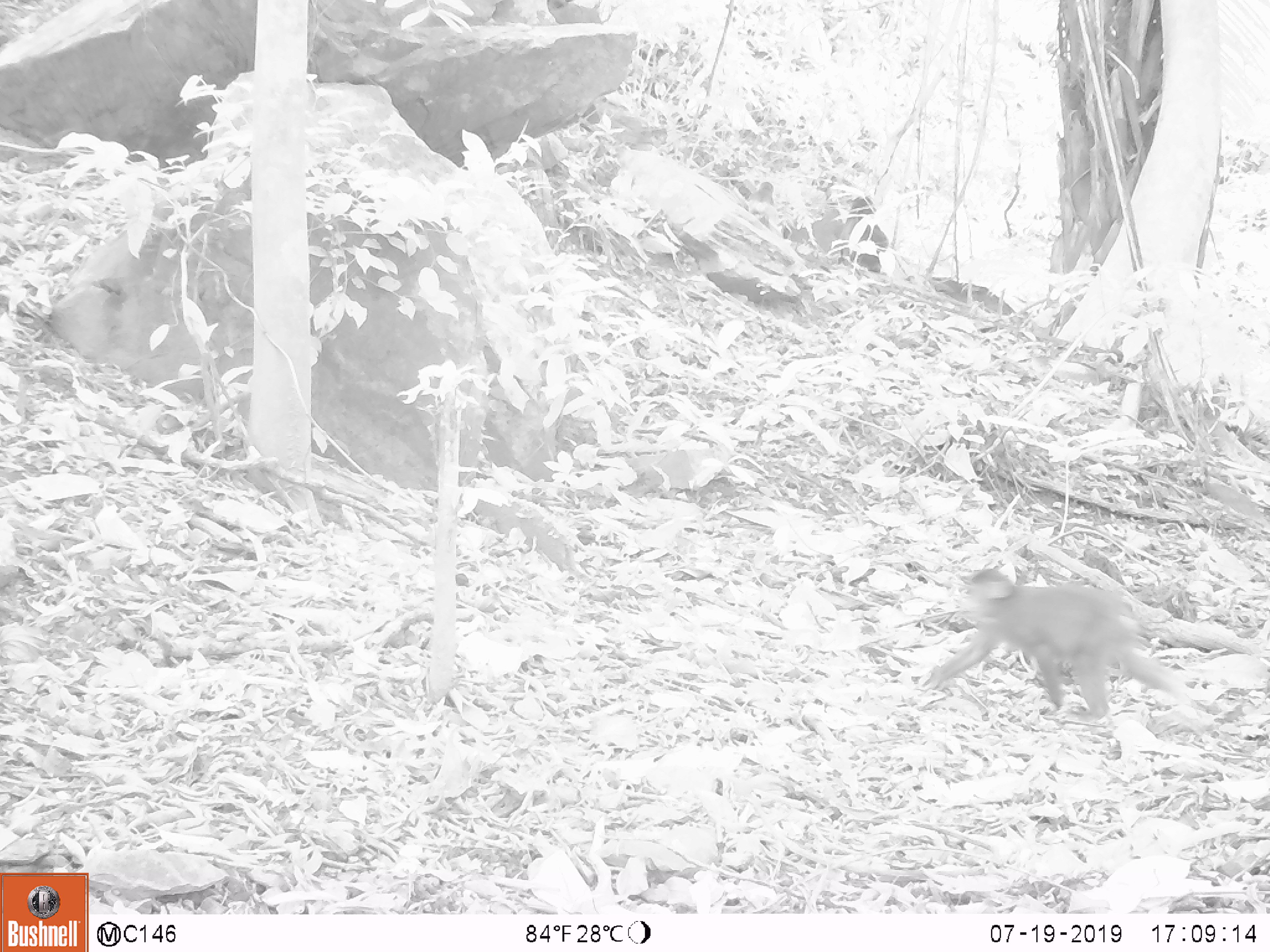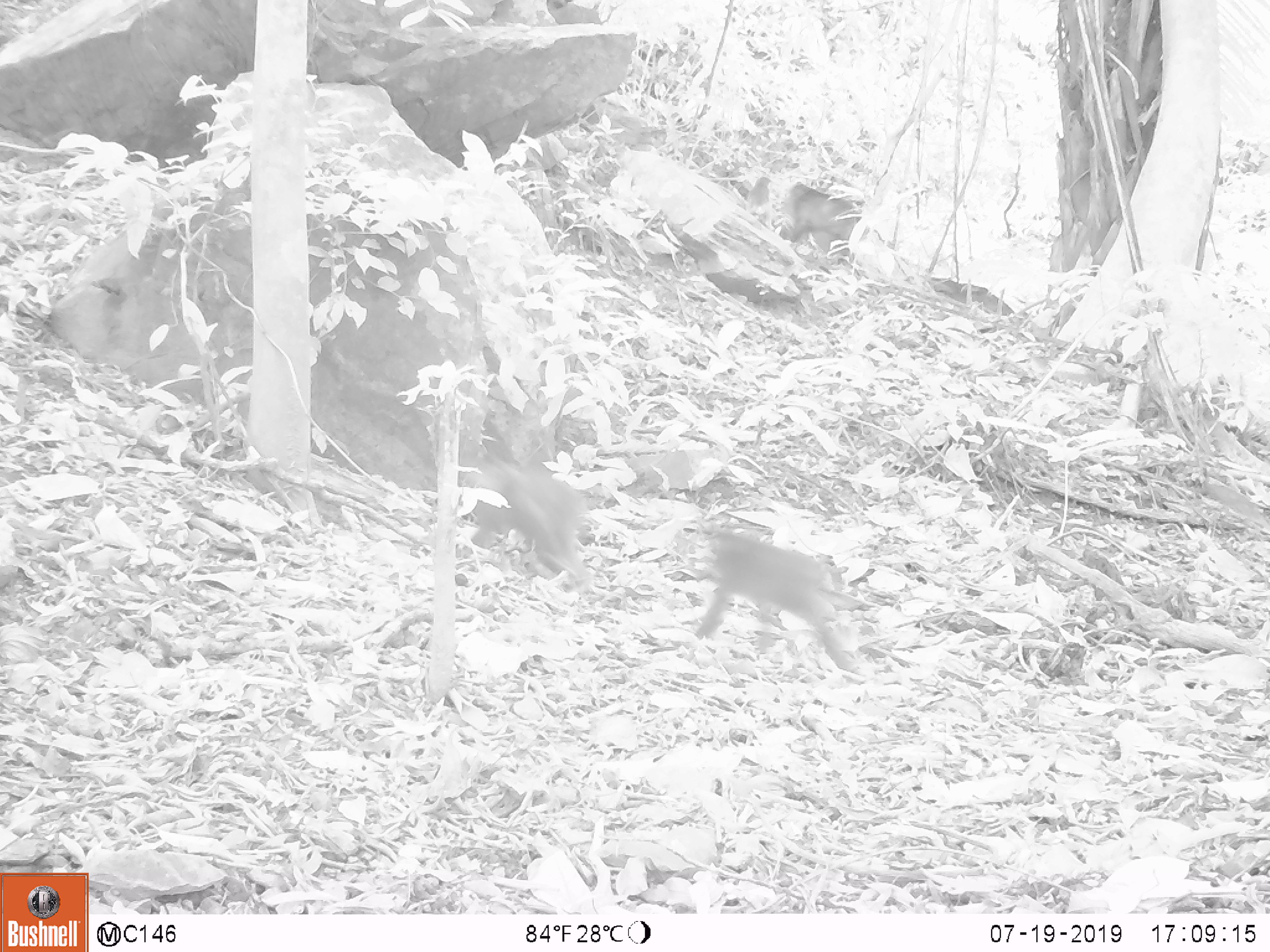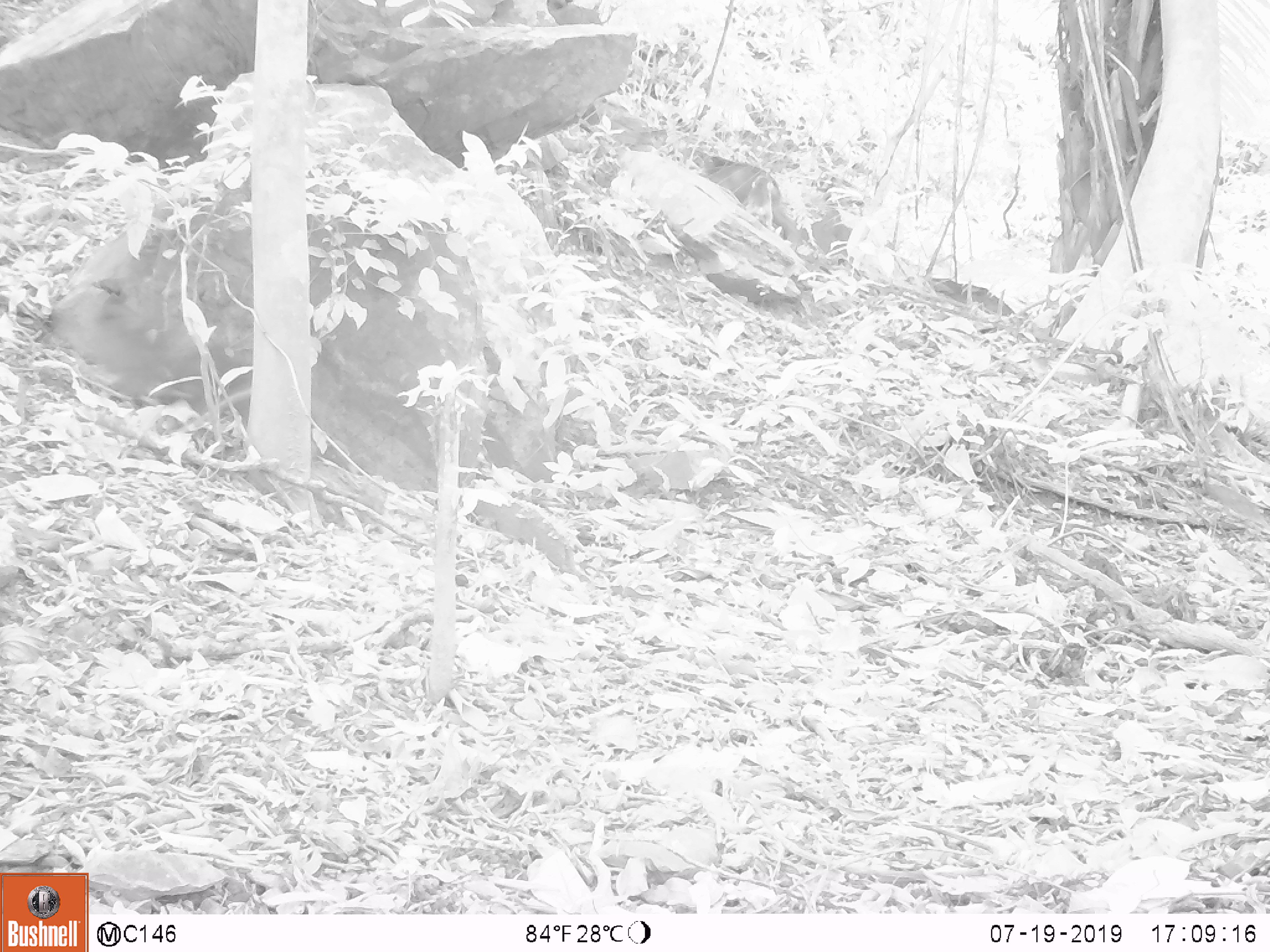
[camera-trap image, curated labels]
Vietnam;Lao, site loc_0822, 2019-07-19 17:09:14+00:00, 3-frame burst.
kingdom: Animalia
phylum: Chordata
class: Mammalia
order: Primates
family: Cercopithecidae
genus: Macaca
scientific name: Macaca arctoides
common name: stump-tailed macaque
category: stump tailed macaque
Stump tailed macaque (stump-tailed macaque) (Macaca arctoides). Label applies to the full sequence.